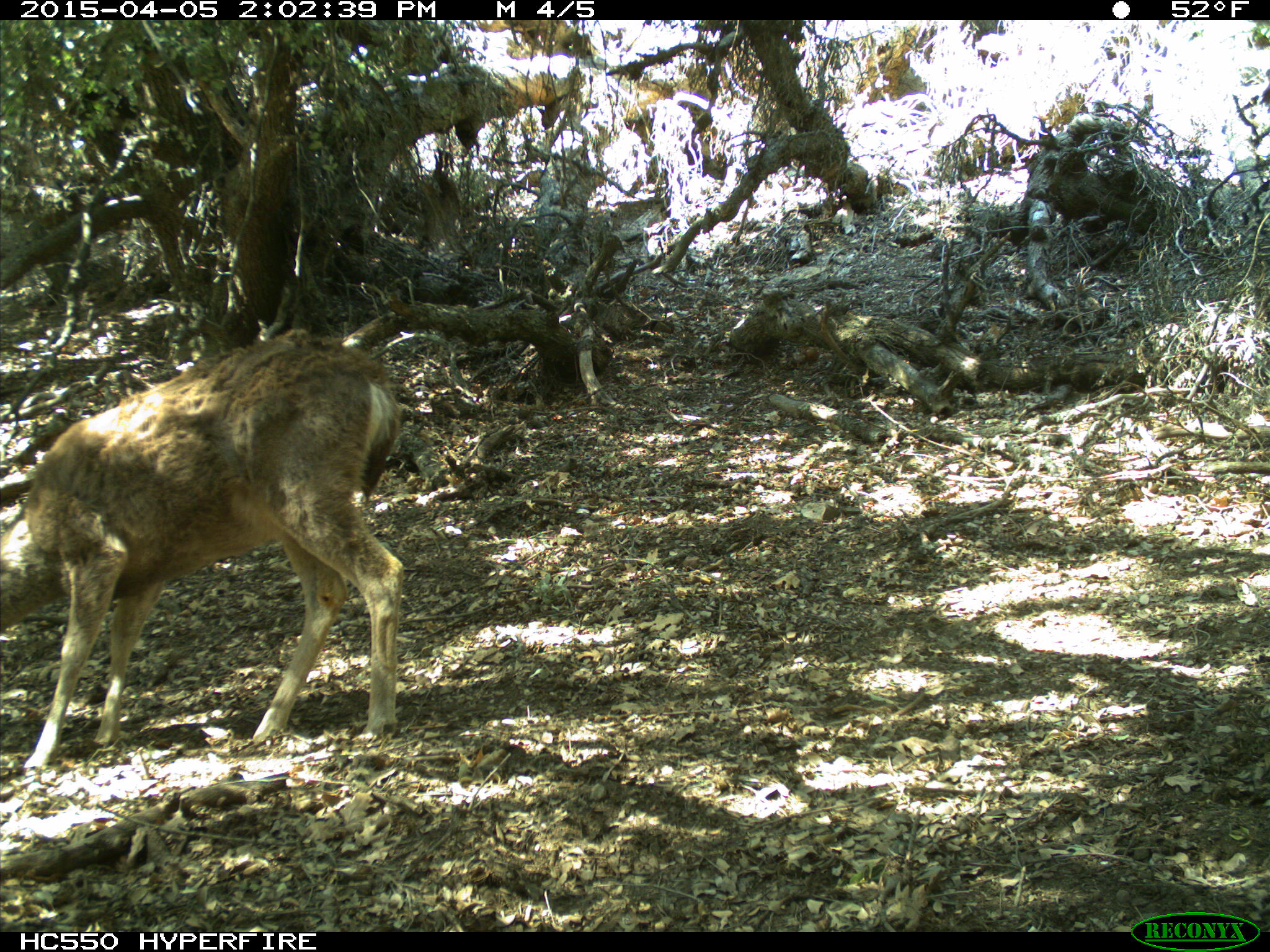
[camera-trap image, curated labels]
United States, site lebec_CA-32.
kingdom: Animalia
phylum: Chordata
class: Mammalia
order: Artiodactyla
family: Cervidae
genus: Odocoileus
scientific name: Odocoileus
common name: deer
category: unidentified deer